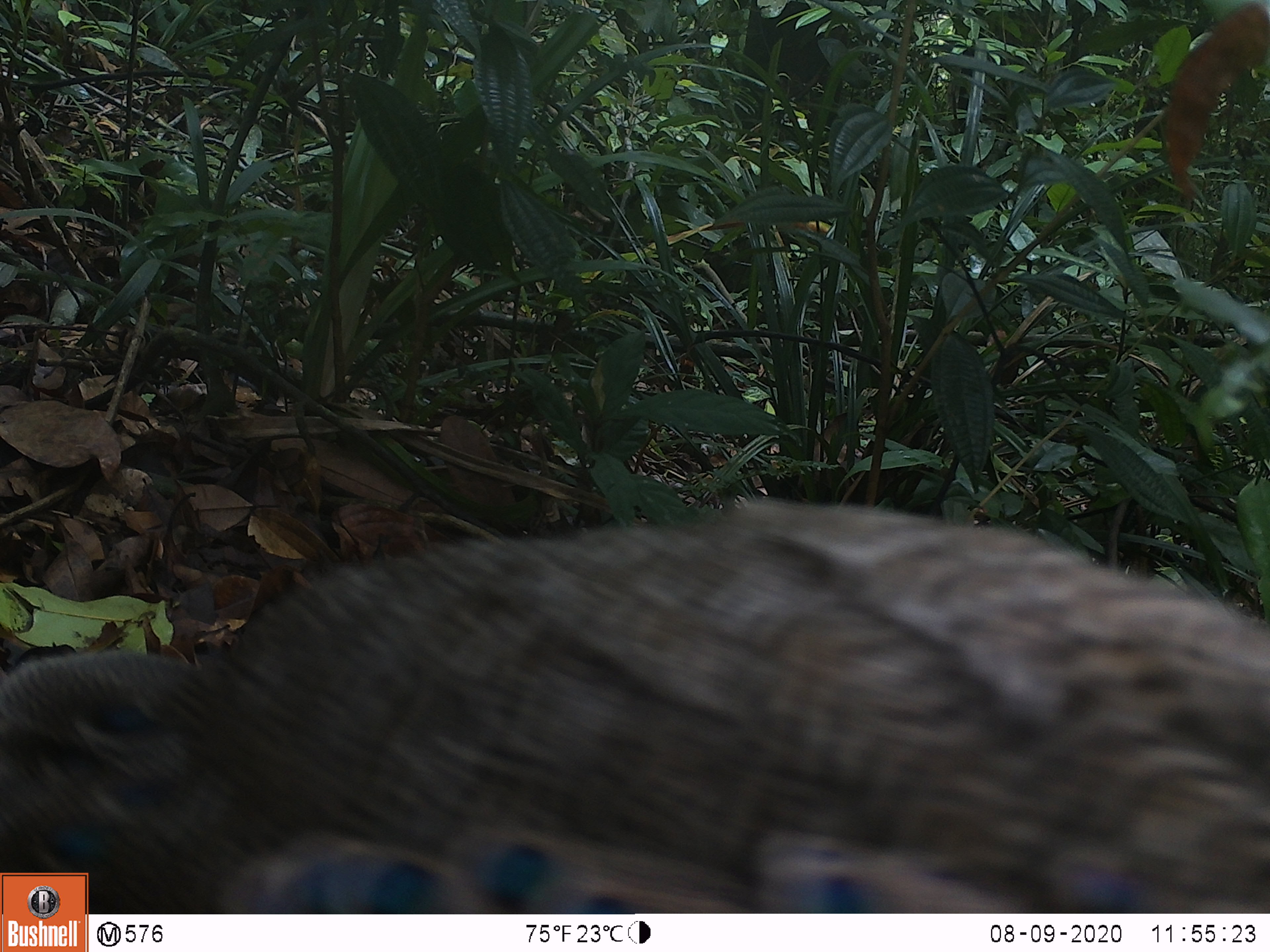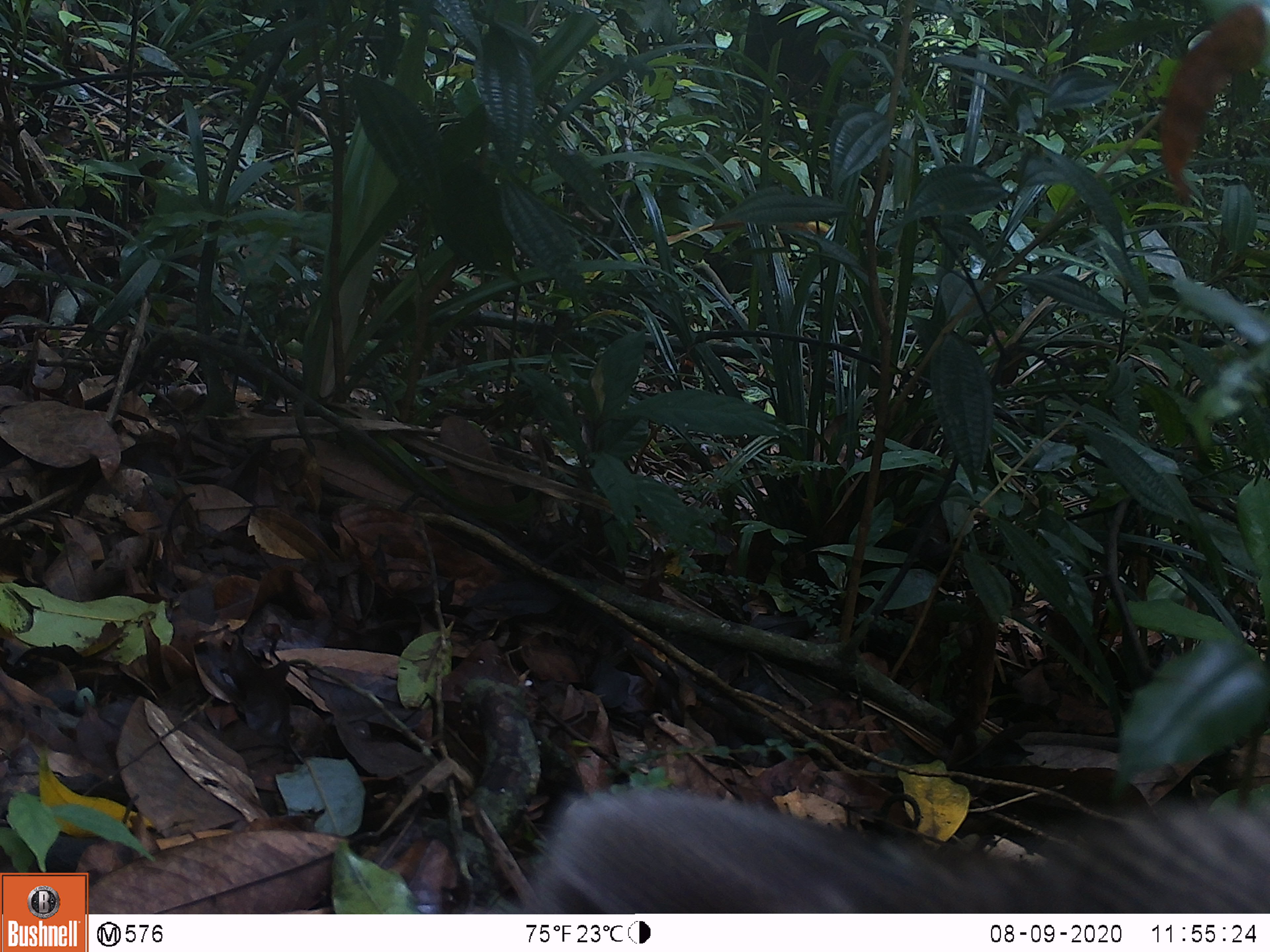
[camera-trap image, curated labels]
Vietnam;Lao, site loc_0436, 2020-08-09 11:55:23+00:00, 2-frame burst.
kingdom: Animalia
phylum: Chordata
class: Aves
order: Galliformes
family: Phasianidae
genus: Polyplectron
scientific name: Polyplectron bicalcaratum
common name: gray peacock-pheasant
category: grey peacock pheasant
Grey peacock pheasant (gray peacock-pheasant) (Polyplectron bicalcaratum). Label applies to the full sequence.